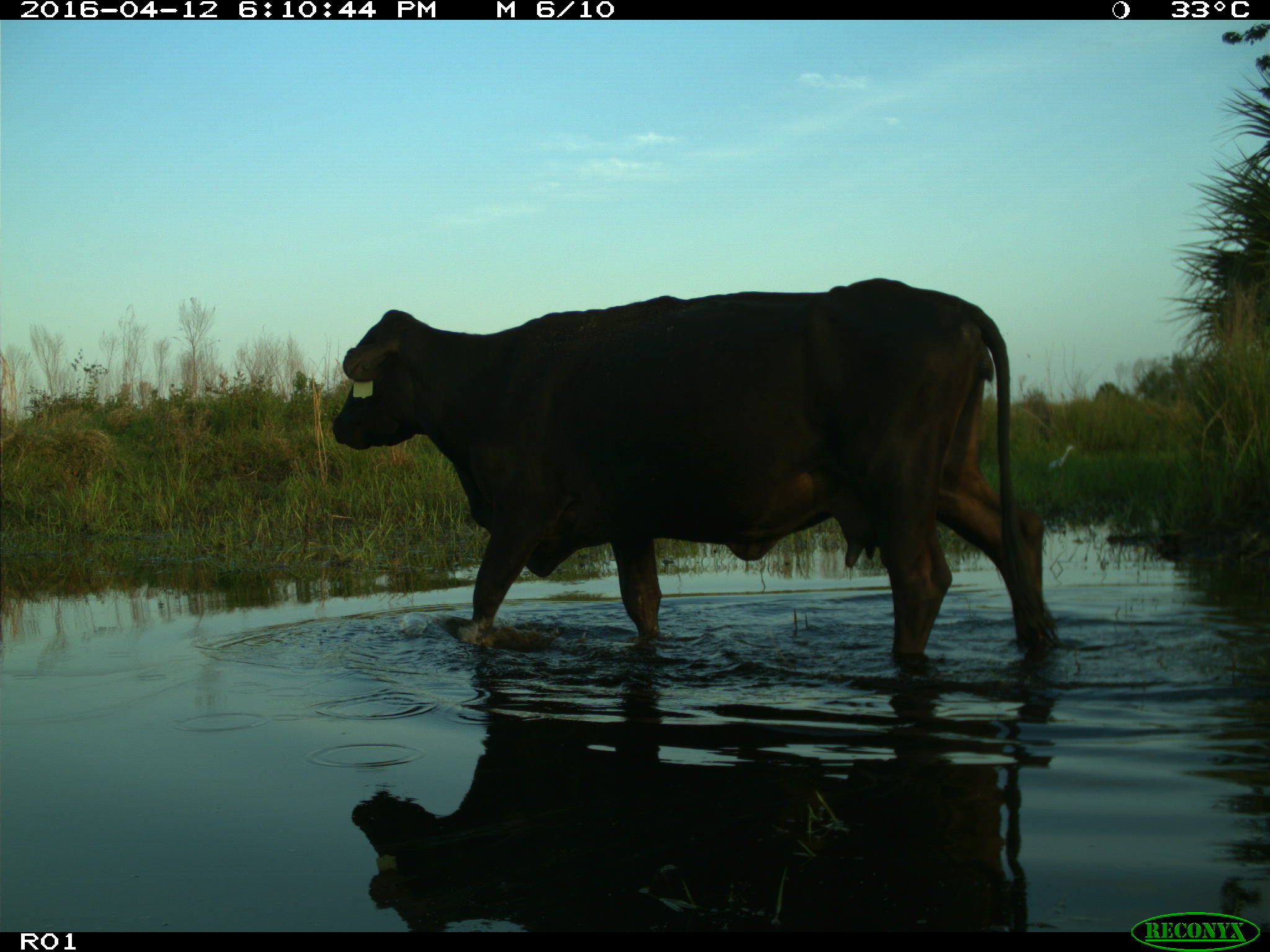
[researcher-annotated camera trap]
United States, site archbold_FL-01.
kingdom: Animalia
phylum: Chordata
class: Mammalia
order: Artiodactyla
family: Bovidae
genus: Bos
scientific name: Bos taurus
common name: domestic cow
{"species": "Bos taurus (domestic cow)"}